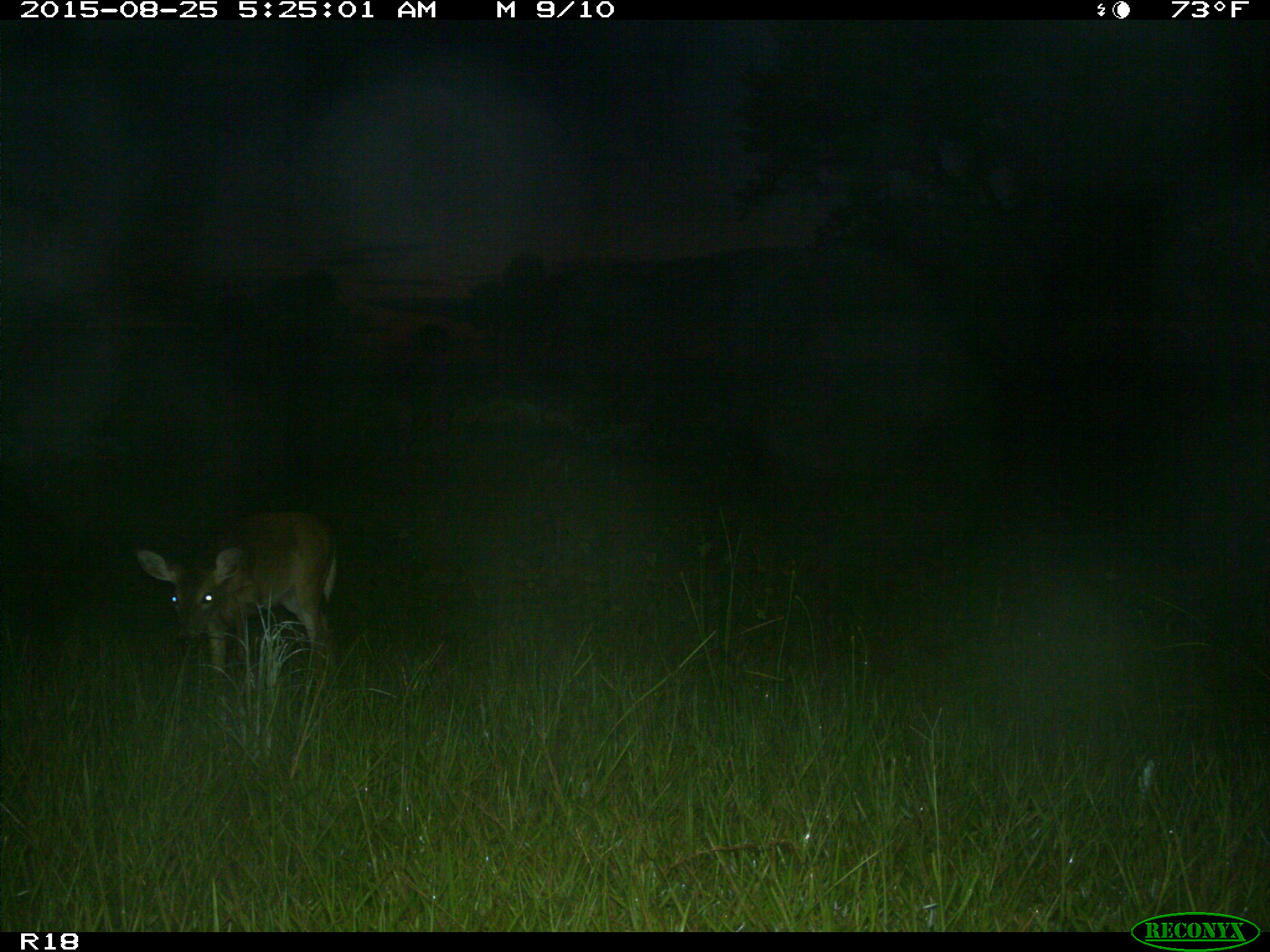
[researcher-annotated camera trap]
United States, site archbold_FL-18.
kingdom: Animalia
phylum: Chordata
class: Mammalia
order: Artiodactyla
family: Cervidae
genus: Odocoileus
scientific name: Odocoileus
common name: deer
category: unidentified deer